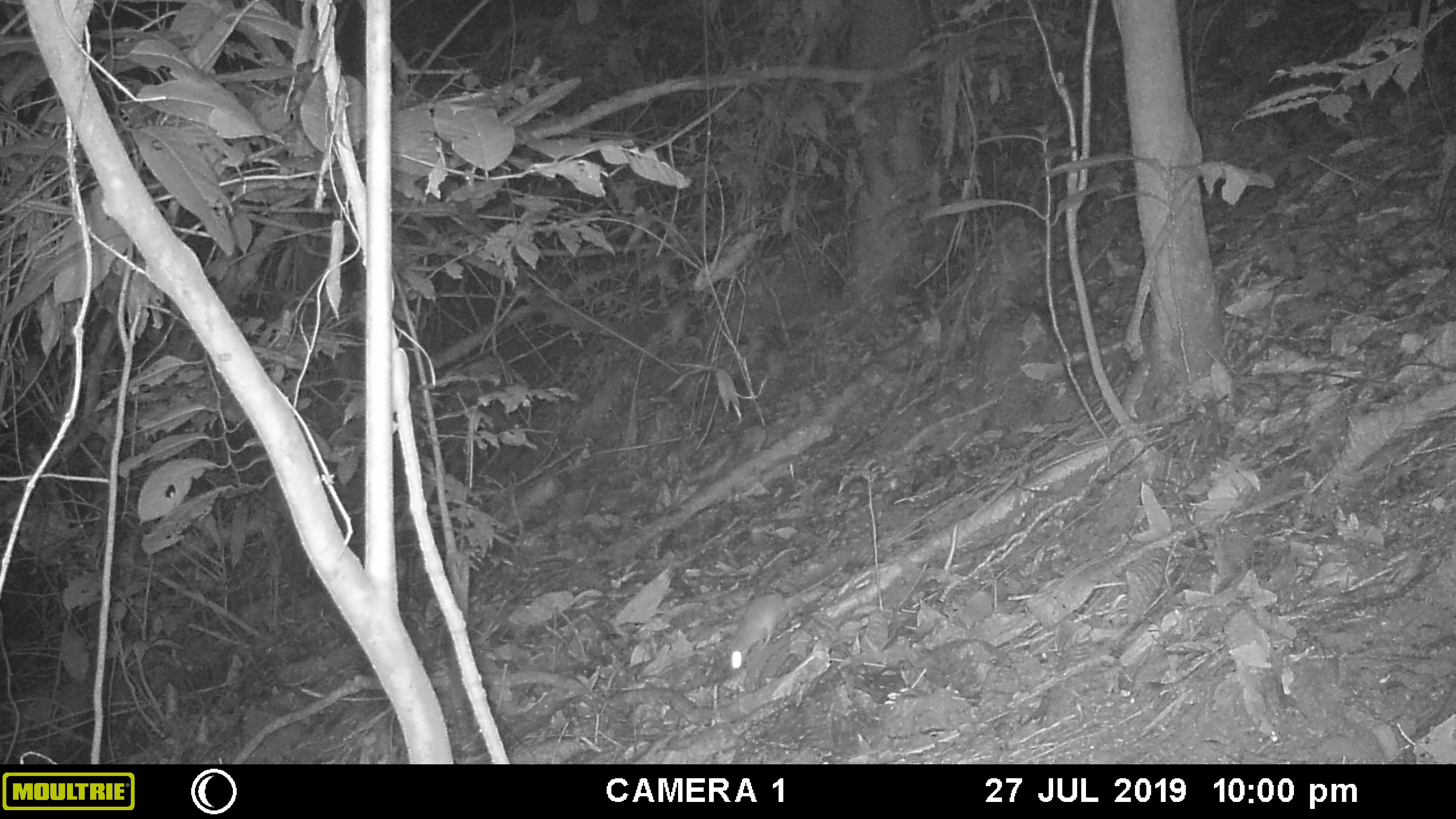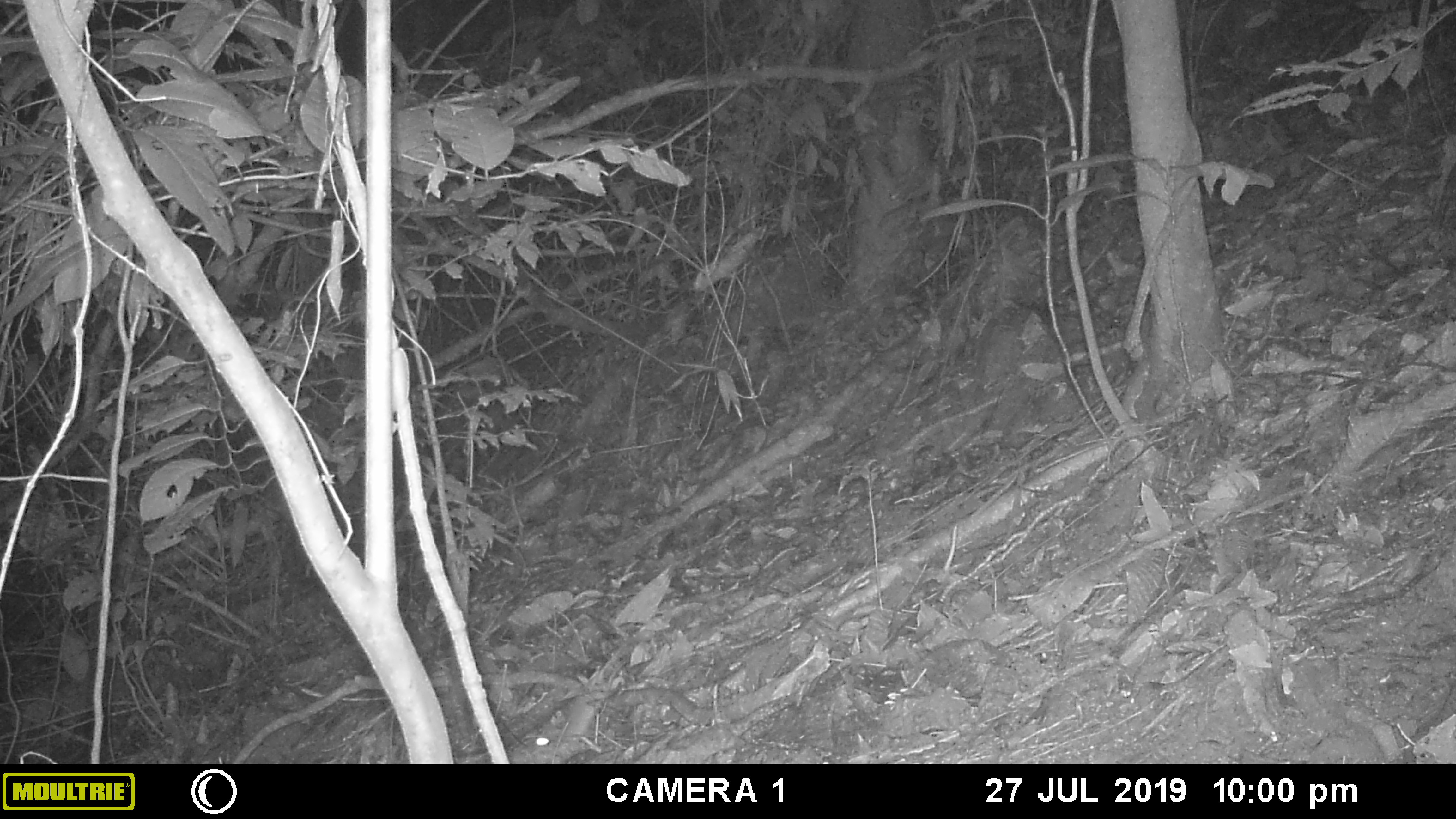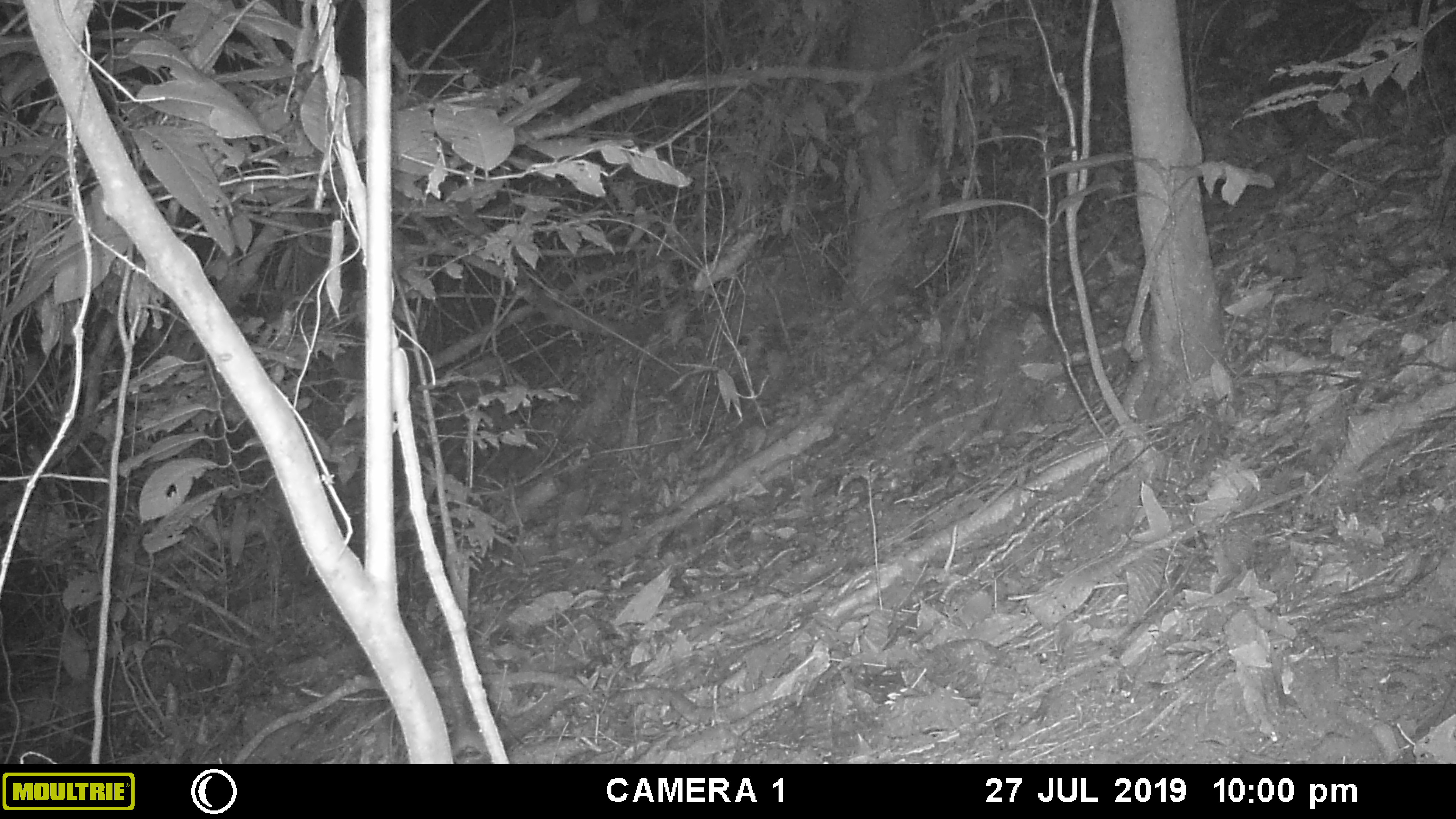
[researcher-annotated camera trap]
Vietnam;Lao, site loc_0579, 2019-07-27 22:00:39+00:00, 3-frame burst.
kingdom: Animalia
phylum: Chordata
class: Mammalia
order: Rodentia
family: Muridae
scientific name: Muridae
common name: old-world mice and rats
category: unidentified murid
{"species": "unidentified murid (old-world mice and rats) (Muridae)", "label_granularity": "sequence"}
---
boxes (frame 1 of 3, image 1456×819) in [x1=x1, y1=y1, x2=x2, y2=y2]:
unidentified murid: [x1=726, y1=592, x2=786, y2=674]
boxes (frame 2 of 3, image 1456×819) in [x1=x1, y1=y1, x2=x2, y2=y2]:
unidentified murid: [x1=503, y1=735, x2=586, y2=764]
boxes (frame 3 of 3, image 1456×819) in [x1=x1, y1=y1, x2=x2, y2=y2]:
unidentified murid: [x1=449, y1=729, x2=581, y2=764]